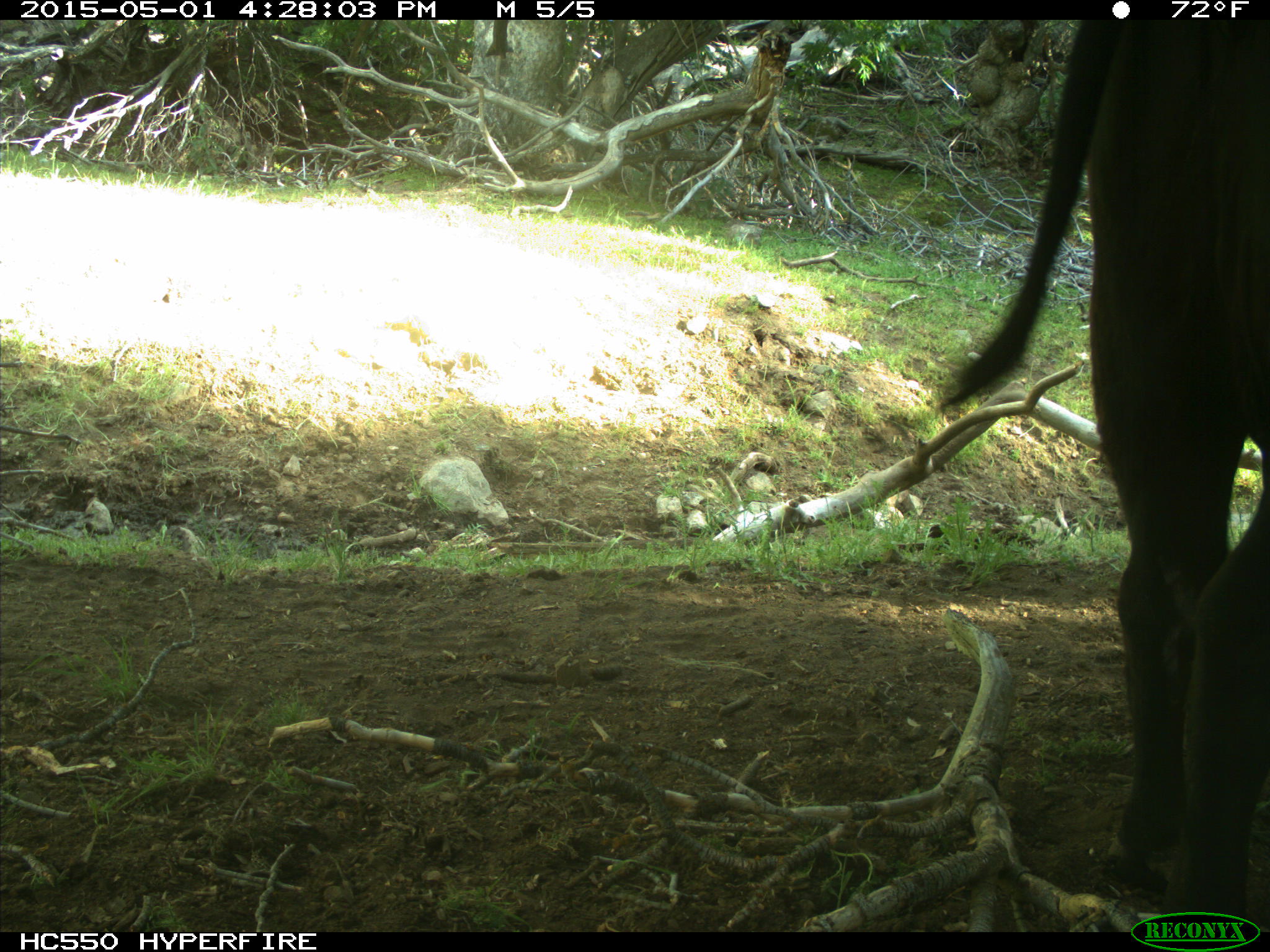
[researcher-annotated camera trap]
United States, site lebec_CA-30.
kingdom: Animalia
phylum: Chordata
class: Mammalia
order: Artiodactyla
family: Bovidae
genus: Bos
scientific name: Bos taurus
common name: domestic cow